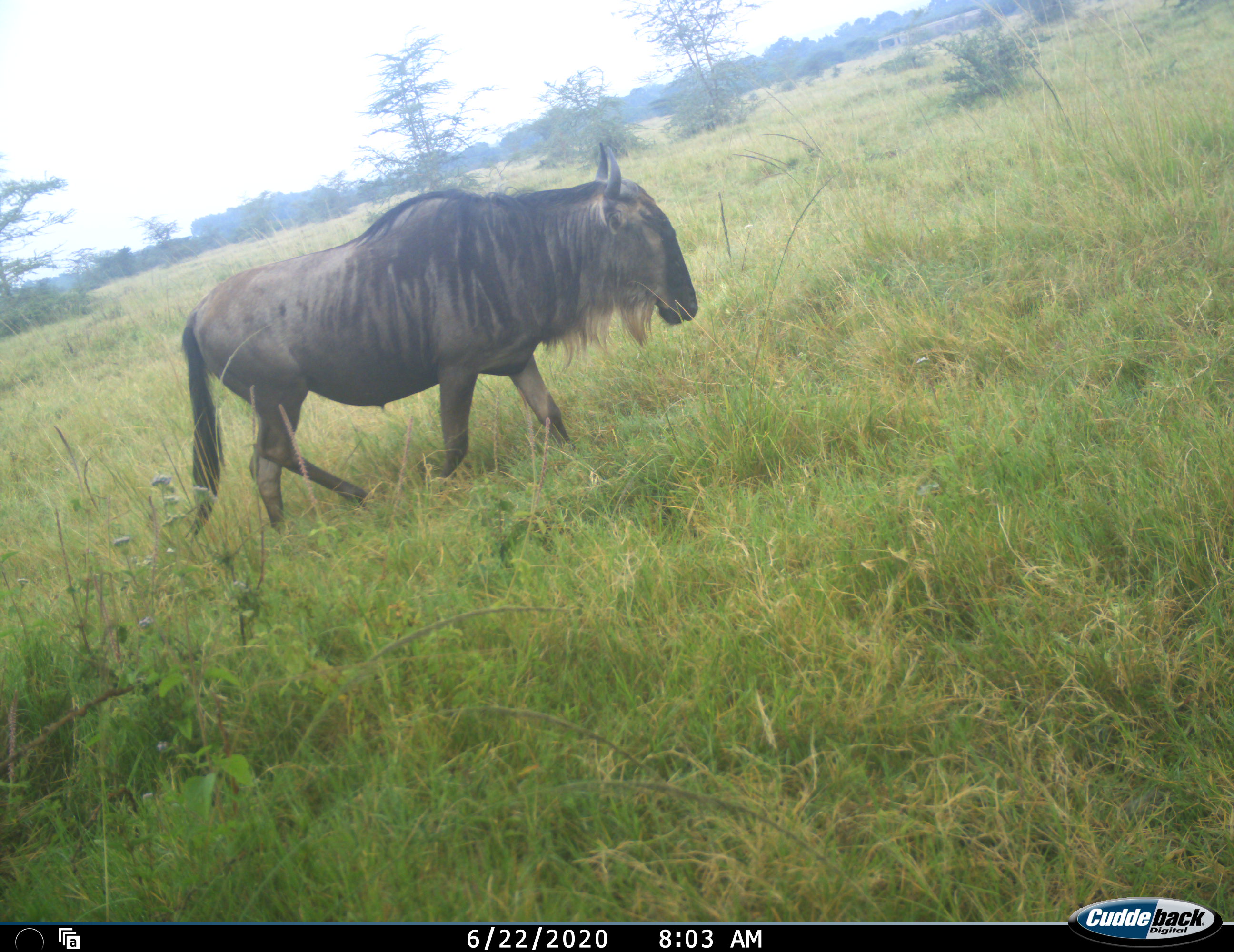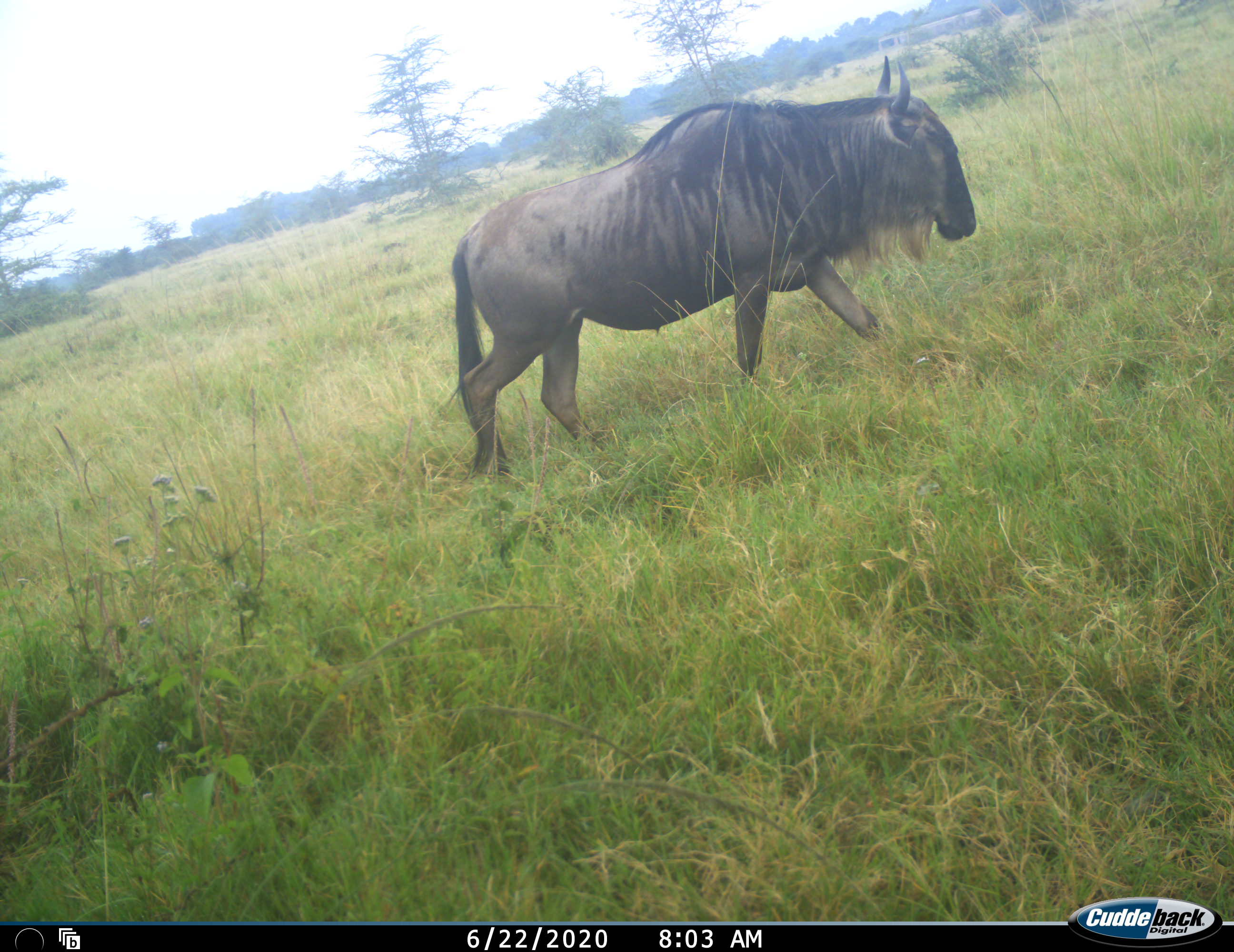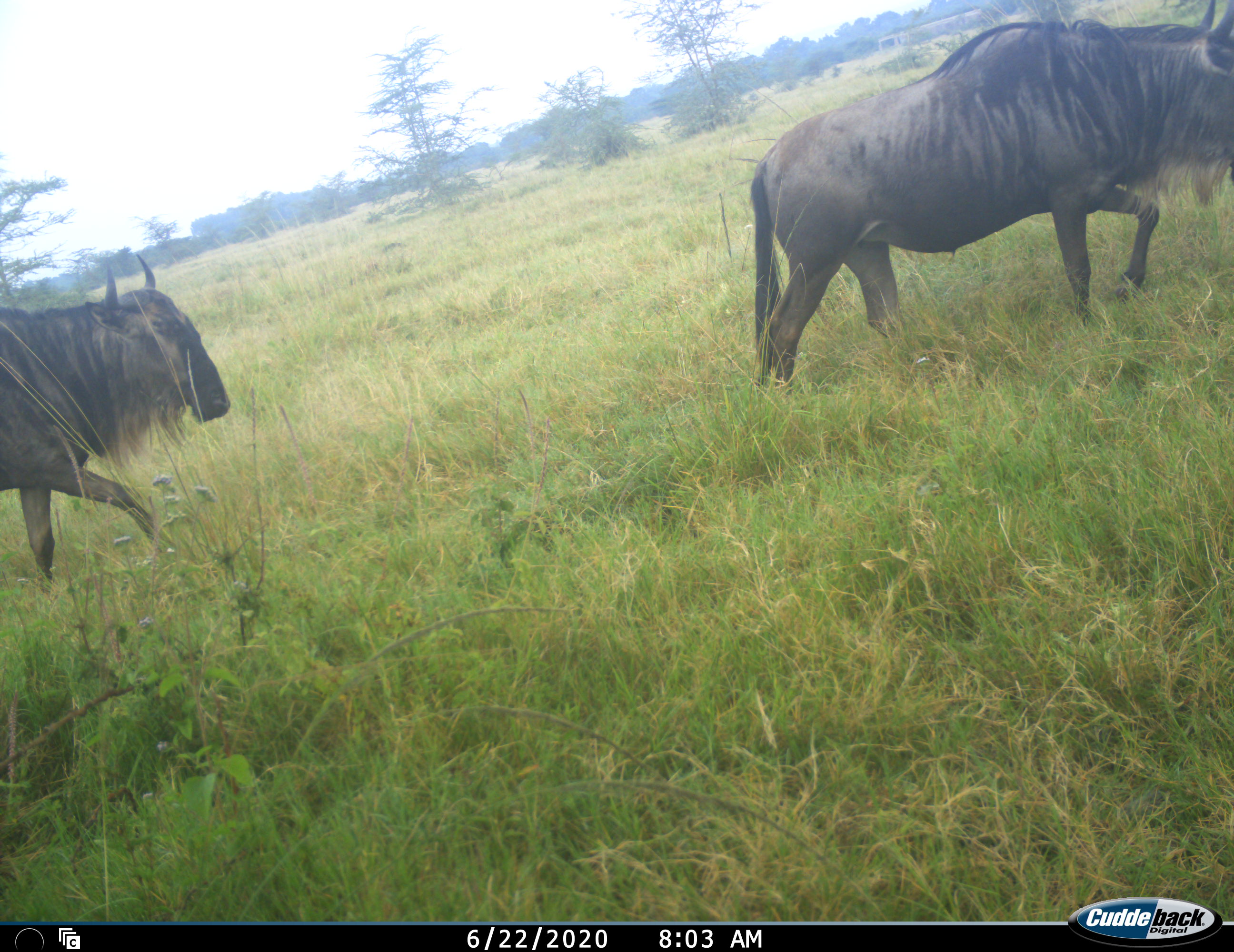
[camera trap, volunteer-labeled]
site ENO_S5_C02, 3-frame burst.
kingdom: Animalia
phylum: Chordata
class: Mammalia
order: Artiodactyla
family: Bovidae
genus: Connochaetes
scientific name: Connochaetes taurinus taurinus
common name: blue wildebeest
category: wildebeestblue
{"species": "wildebeestblue (blue wildebeest) (Connochaetes taurinus taurinus)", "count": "2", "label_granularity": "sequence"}